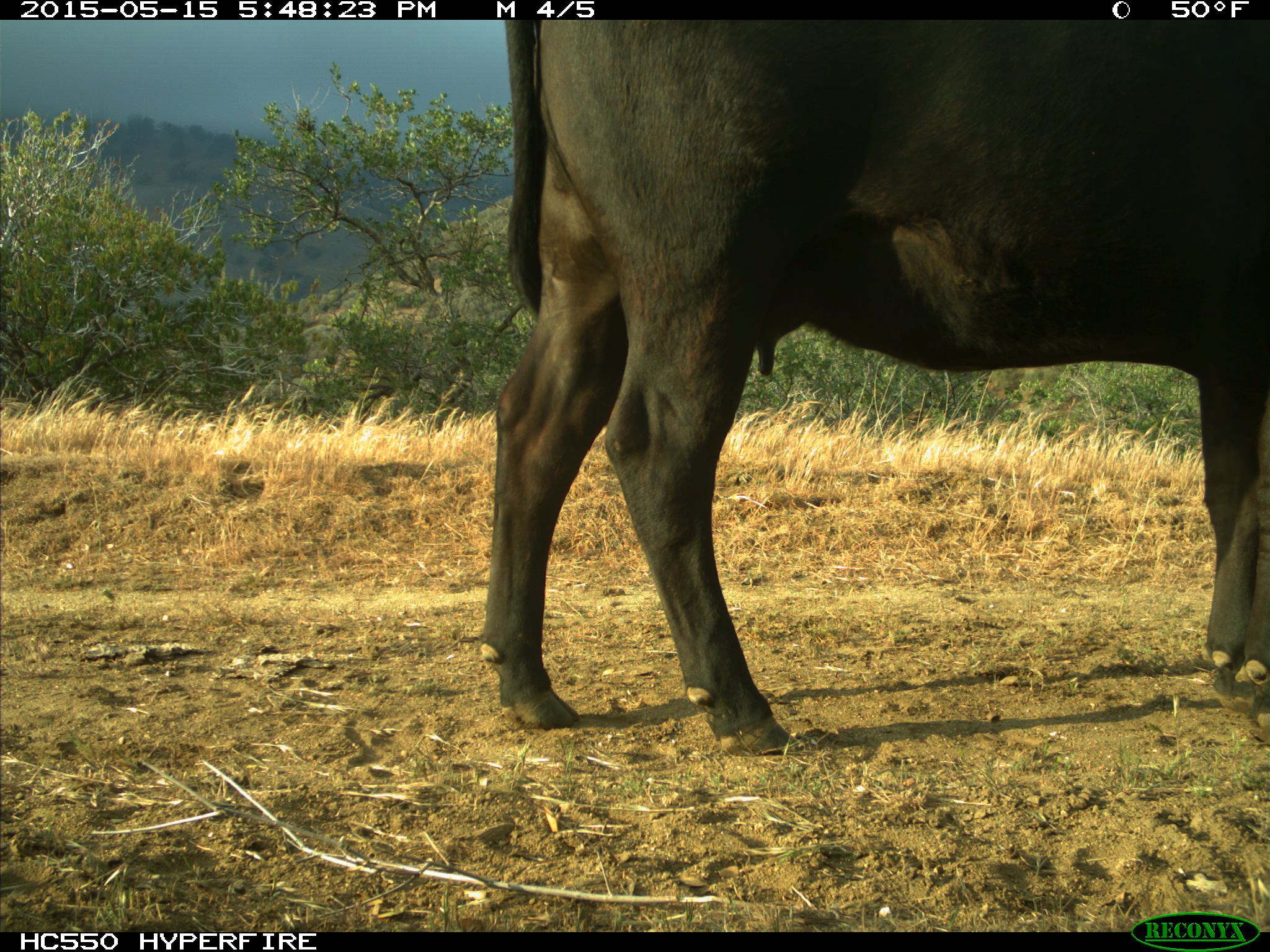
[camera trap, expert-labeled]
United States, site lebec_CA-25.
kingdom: Animalia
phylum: Chordata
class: Mammalia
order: Artiodactyla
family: Bovidae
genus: Bos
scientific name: Bos taurus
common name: domestic cow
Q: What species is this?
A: Bos taurus (domestic cow).